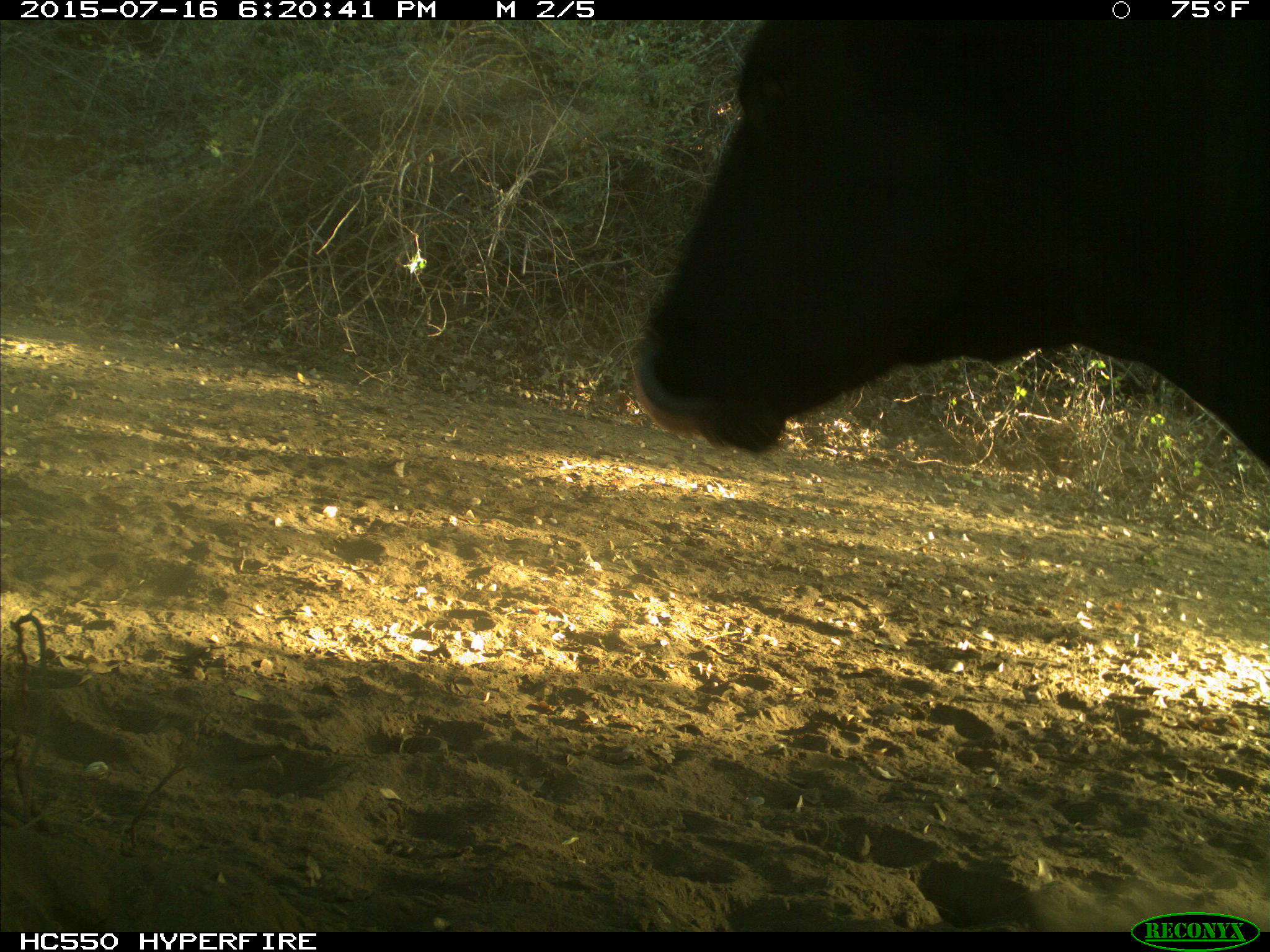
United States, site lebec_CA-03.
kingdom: Animalia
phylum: Chordata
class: Mammalia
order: Artiodactyla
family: Bovidae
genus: Bos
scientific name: Bos taurus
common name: domestic cow